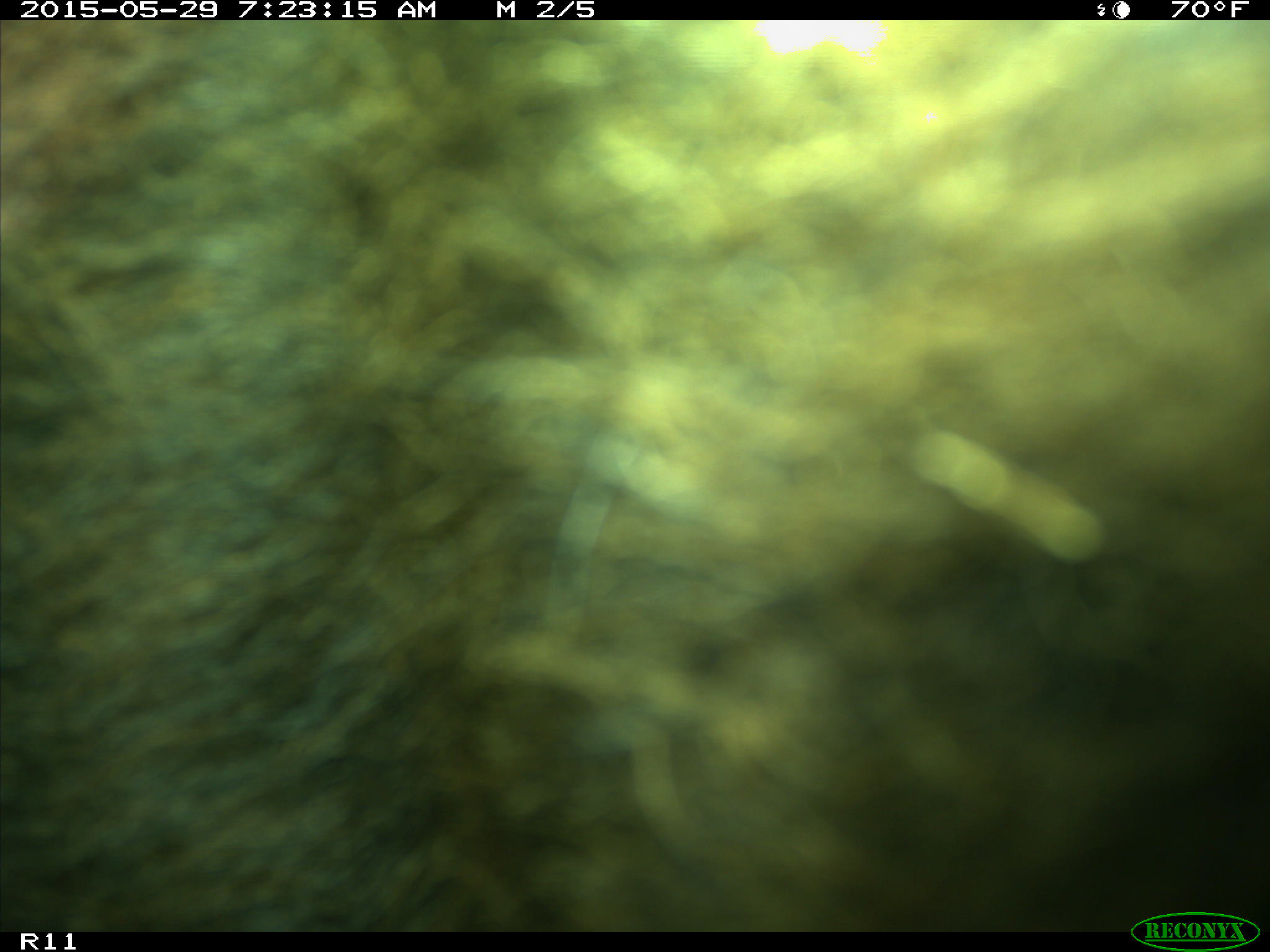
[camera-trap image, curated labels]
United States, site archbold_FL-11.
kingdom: Animalia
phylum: Chordata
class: Mammalia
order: Artiodactyla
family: Bovidae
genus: Bos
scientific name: Bos taurus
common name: domestic cow